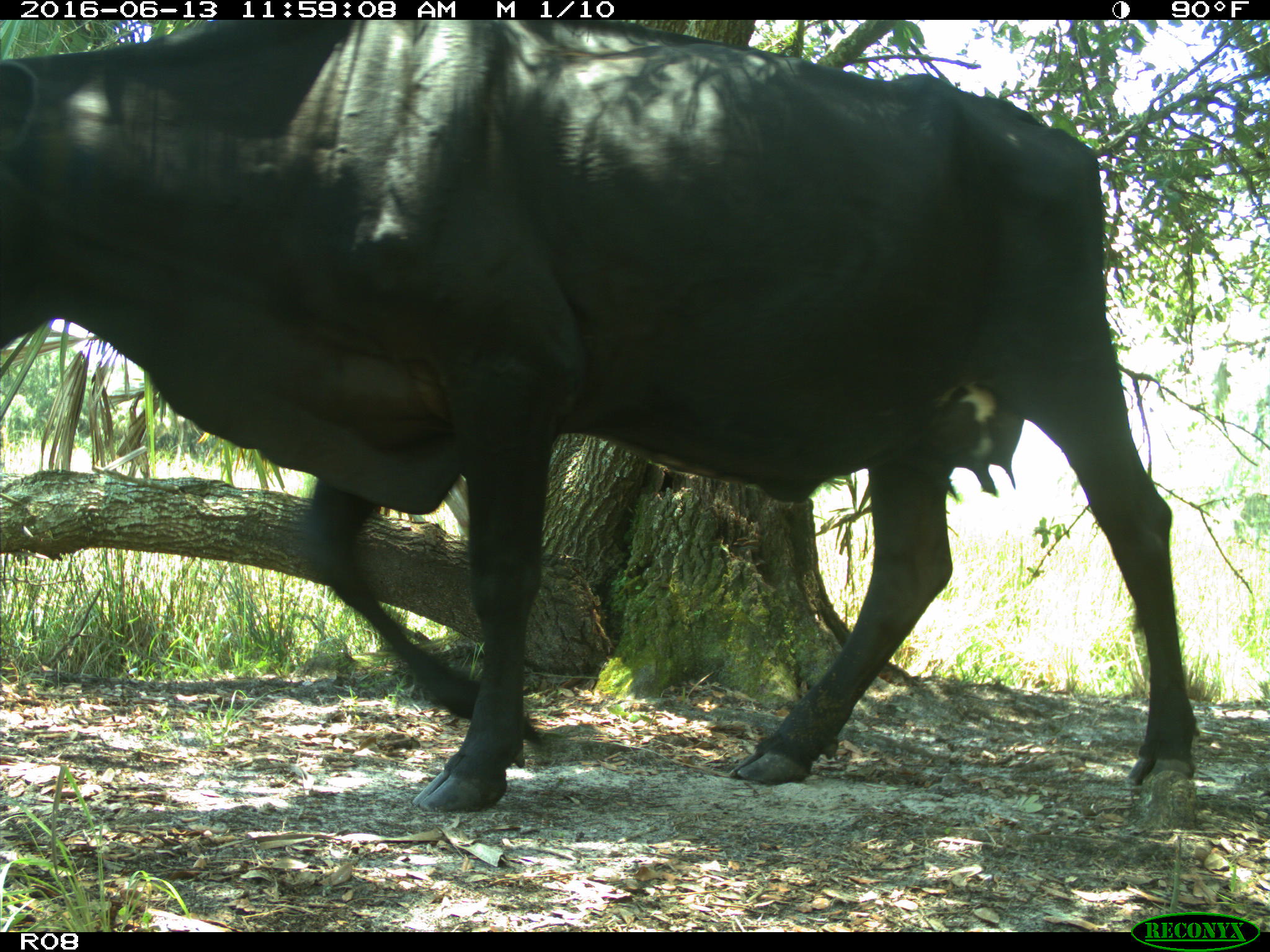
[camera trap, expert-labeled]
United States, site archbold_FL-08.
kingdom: Animalia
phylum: Chordata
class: Mammalia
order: Artiodactyla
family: Bovidae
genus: Bos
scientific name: Bos taurus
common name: domestic cow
Bos taurus (domestic cow).